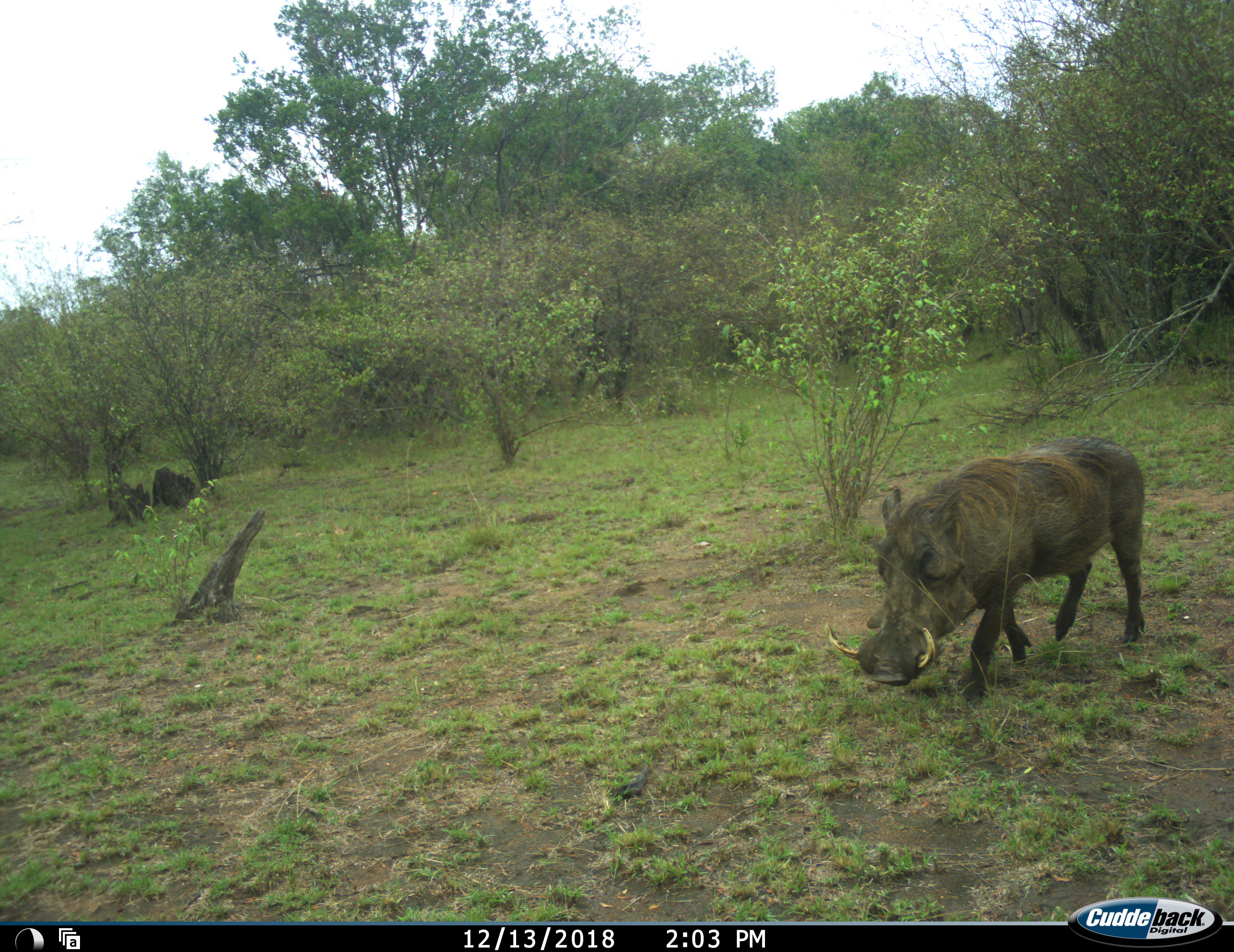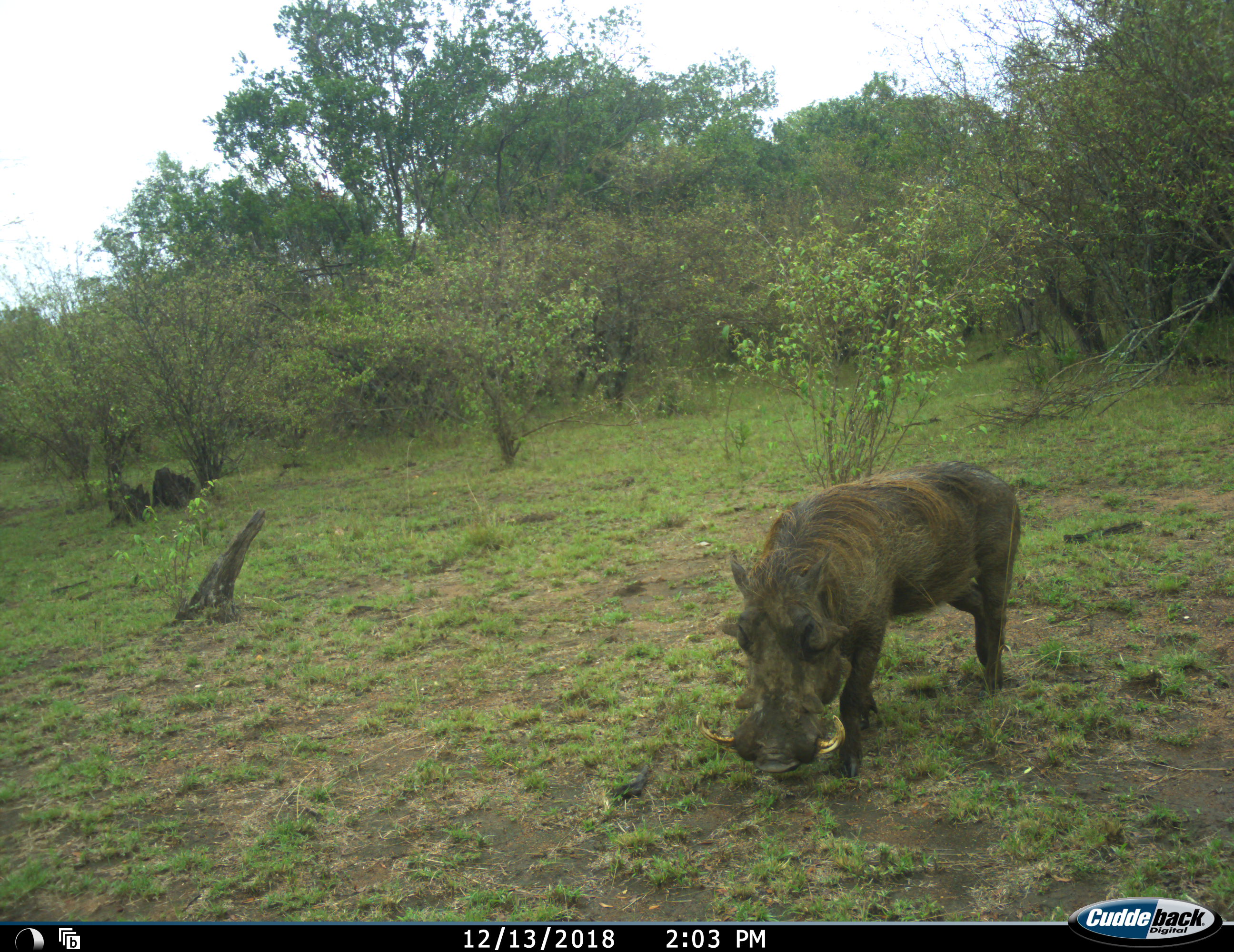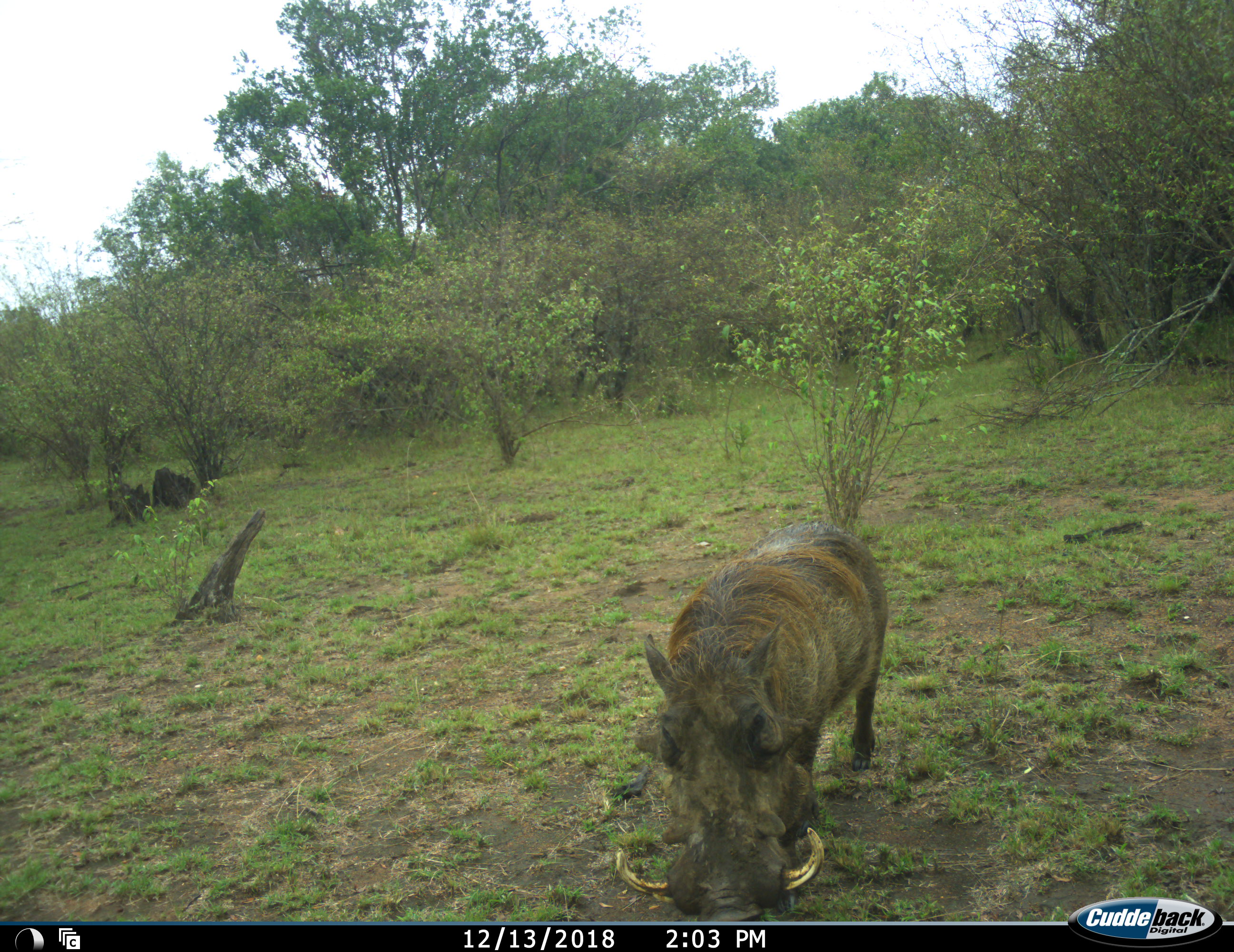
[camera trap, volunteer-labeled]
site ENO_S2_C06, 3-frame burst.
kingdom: Animalia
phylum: Chordata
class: Mammalia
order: Artiodactyla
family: Suidae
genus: Phacochoerus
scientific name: Phacochoerus africanus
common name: warthog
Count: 1.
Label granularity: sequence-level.